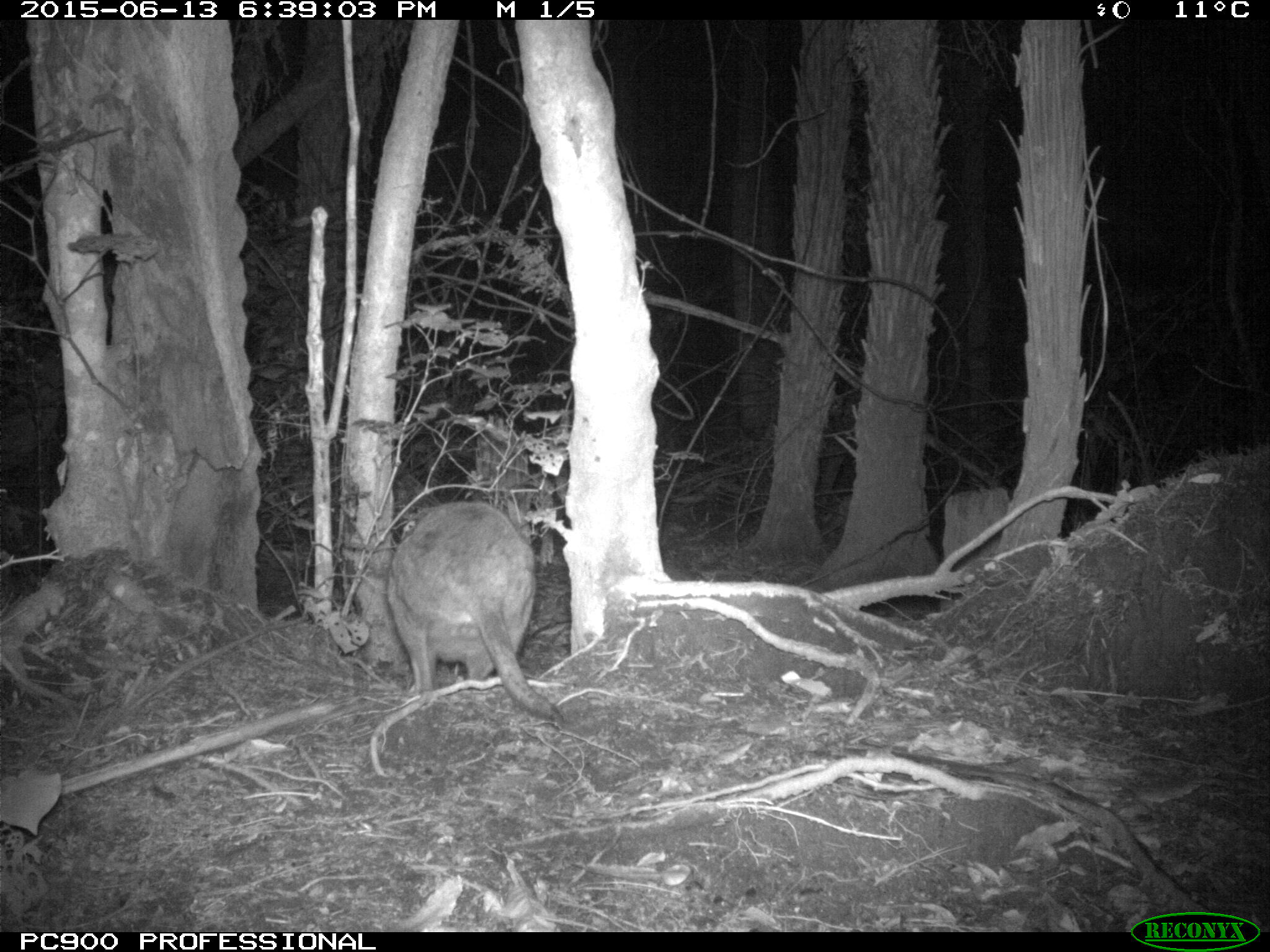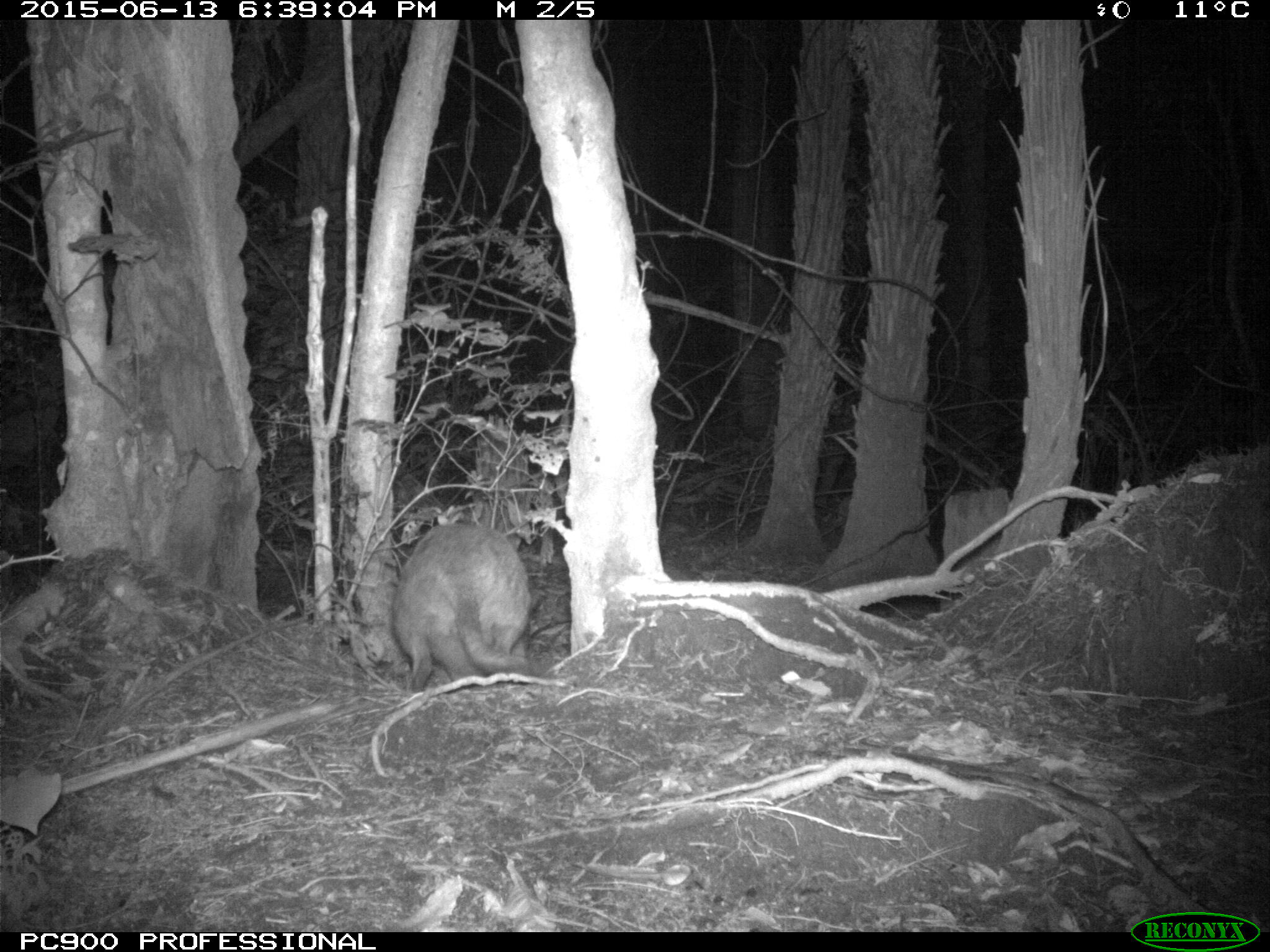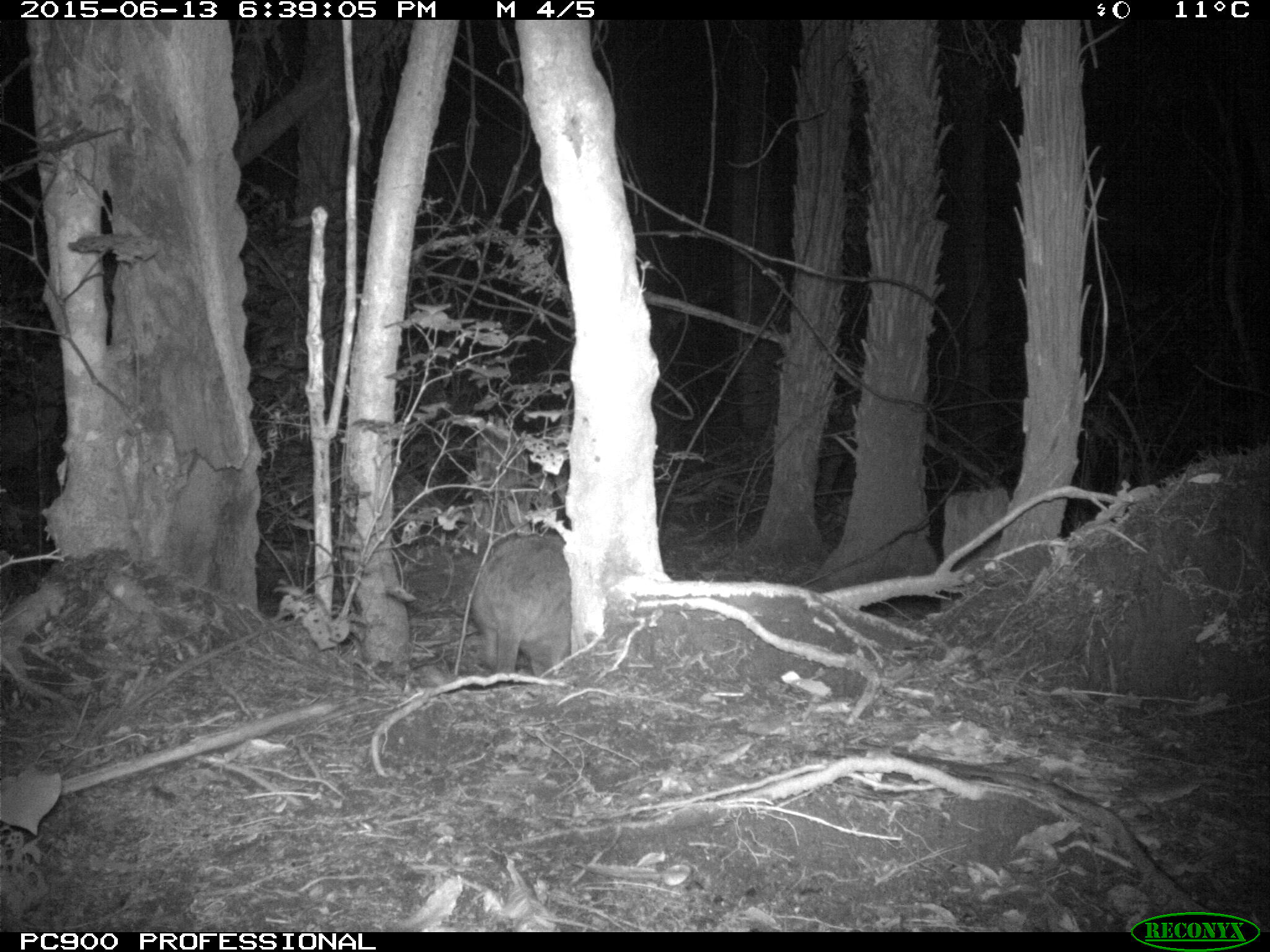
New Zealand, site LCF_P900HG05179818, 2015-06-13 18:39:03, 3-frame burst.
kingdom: Animalia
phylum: Chordata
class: Mammalia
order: Diprotodontia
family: Macropodidae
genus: Notamacropus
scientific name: Notamacropus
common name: wallaby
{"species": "wallaby (Notamacropus)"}